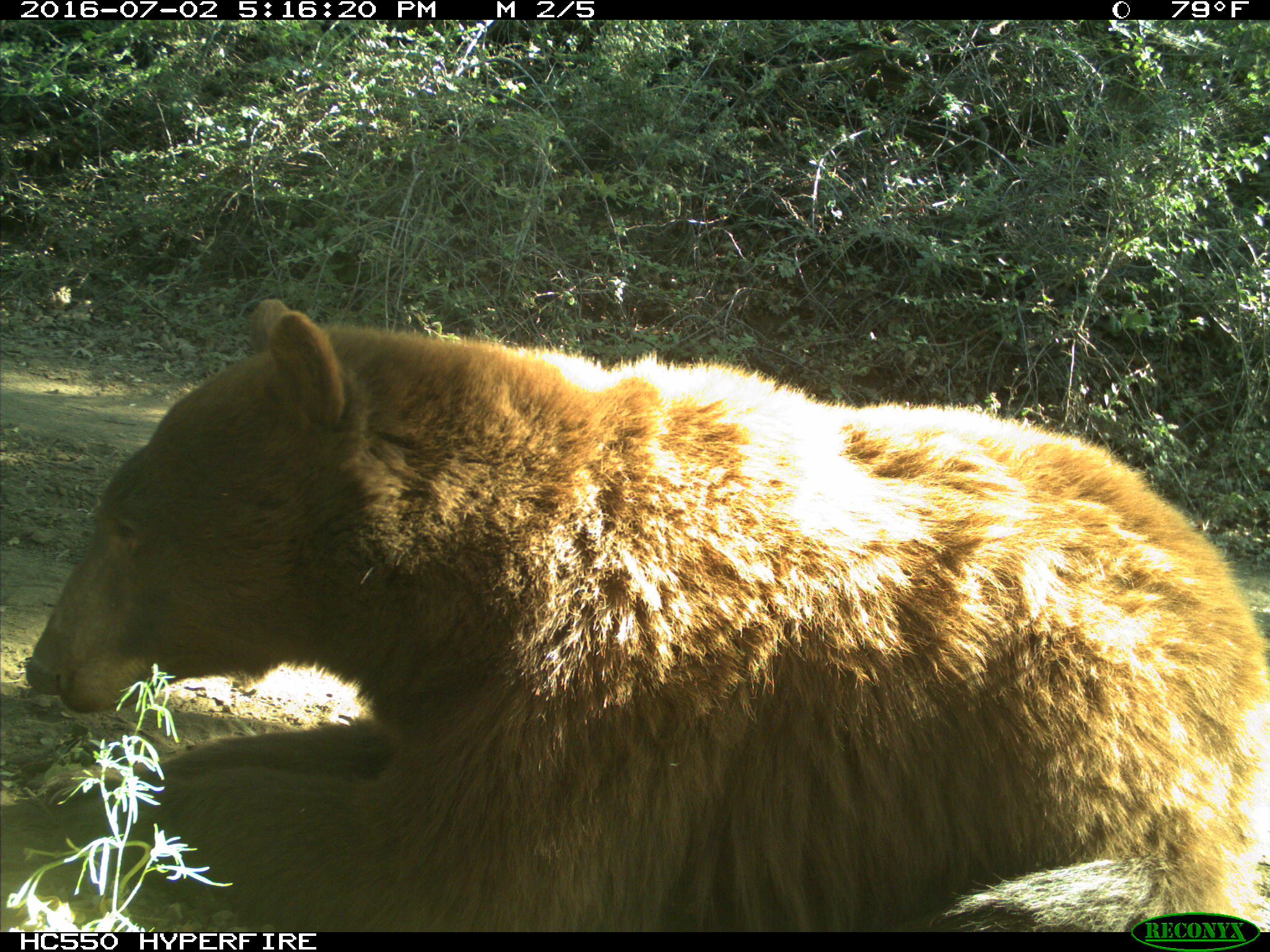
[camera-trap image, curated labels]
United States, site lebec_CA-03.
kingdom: Animalia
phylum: Chordata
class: Mammalia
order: Carnivora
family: Ursidae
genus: Ursus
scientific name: Ursus americanus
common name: american black bear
Ursus americanus (american black bear).